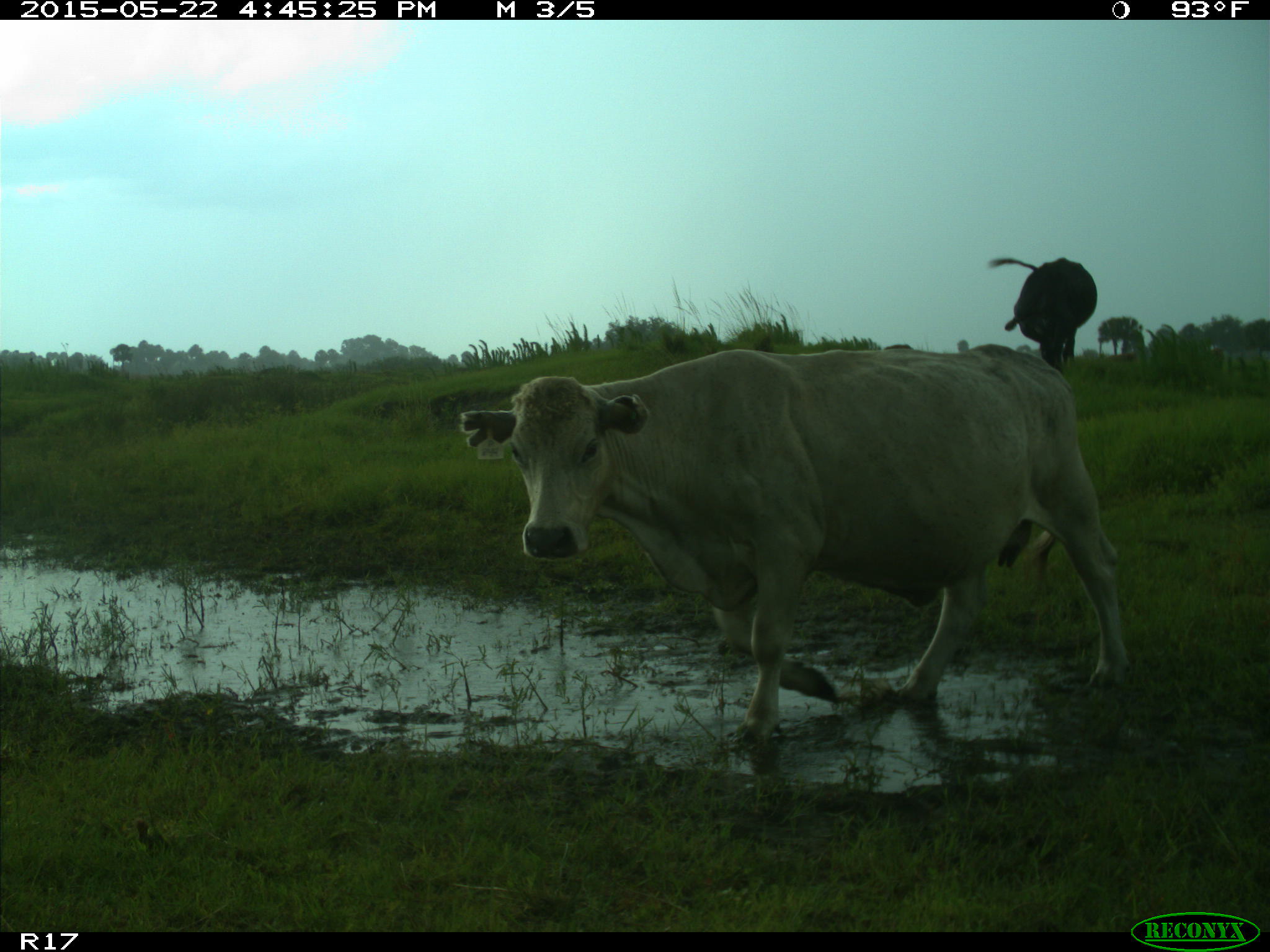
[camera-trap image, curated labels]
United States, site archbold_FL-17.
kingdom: Animalia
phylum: Chordata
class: Mammalia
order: Artiodactyla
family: Bovidae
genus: Bos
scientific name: Bos taurus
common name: domestic cow